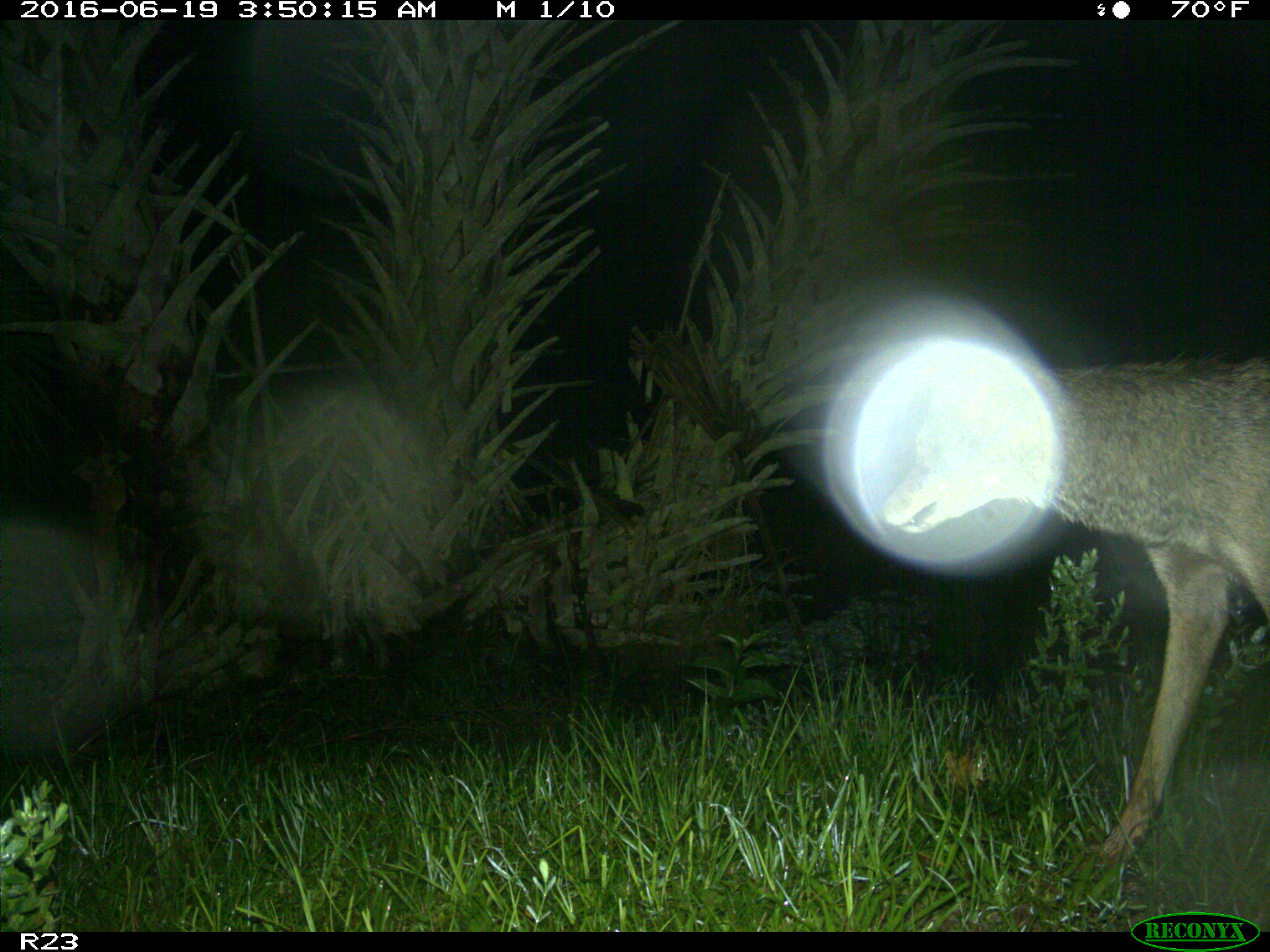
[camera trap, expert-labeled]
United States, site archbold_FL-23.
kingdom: Animalia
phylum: Chordata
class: Mammalia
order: Carnivora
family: Canidae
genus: Canis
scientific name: Canis latrans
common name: coyote